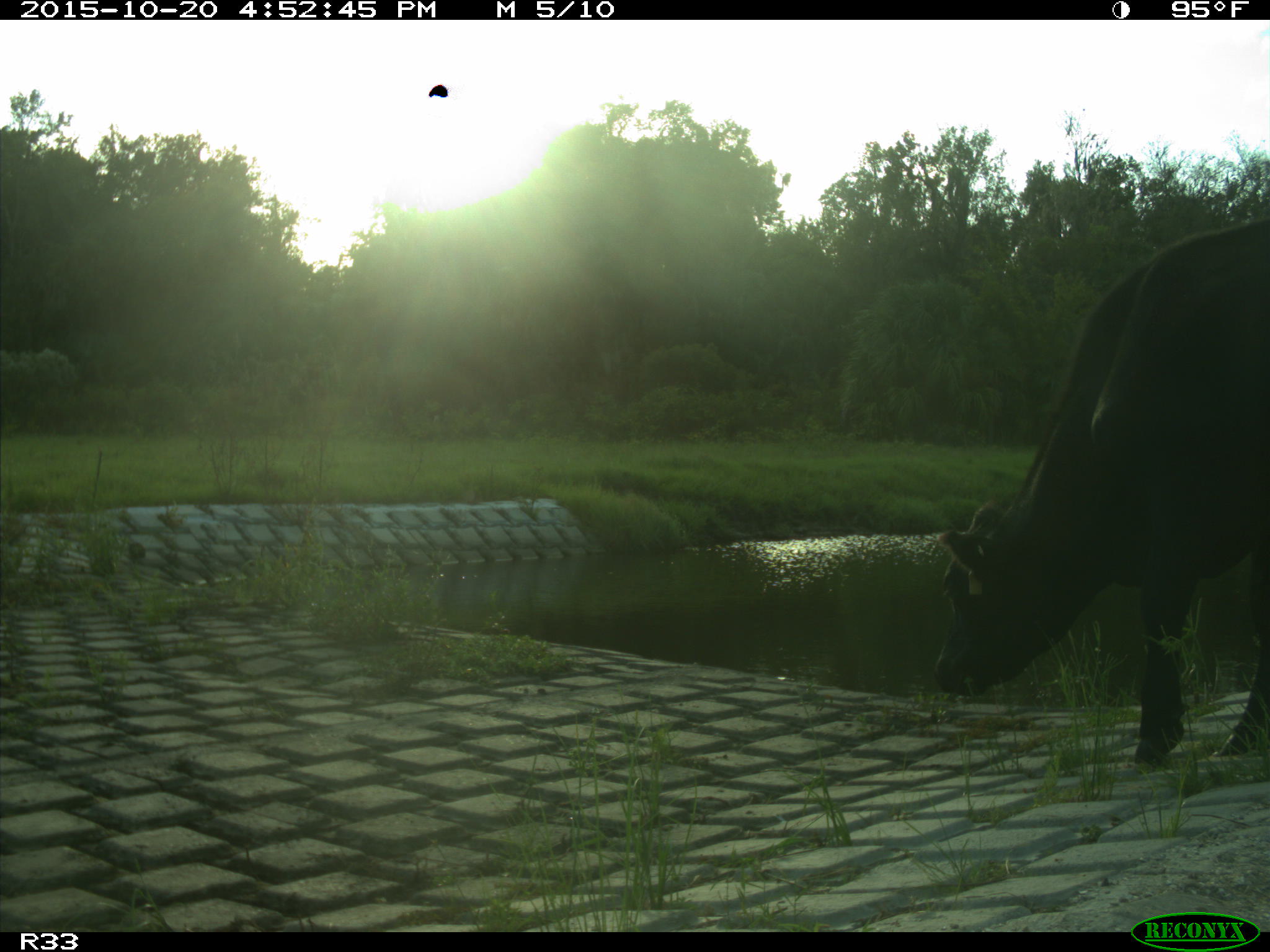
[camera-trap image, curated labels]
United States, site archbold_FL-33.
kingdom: Animalia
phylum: Chordata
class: Mammalia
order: Artiodactyla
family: Bovidae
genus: Bos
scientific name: Bos taurus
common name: domestic cow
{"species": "Bos taurus (domestic cow)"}